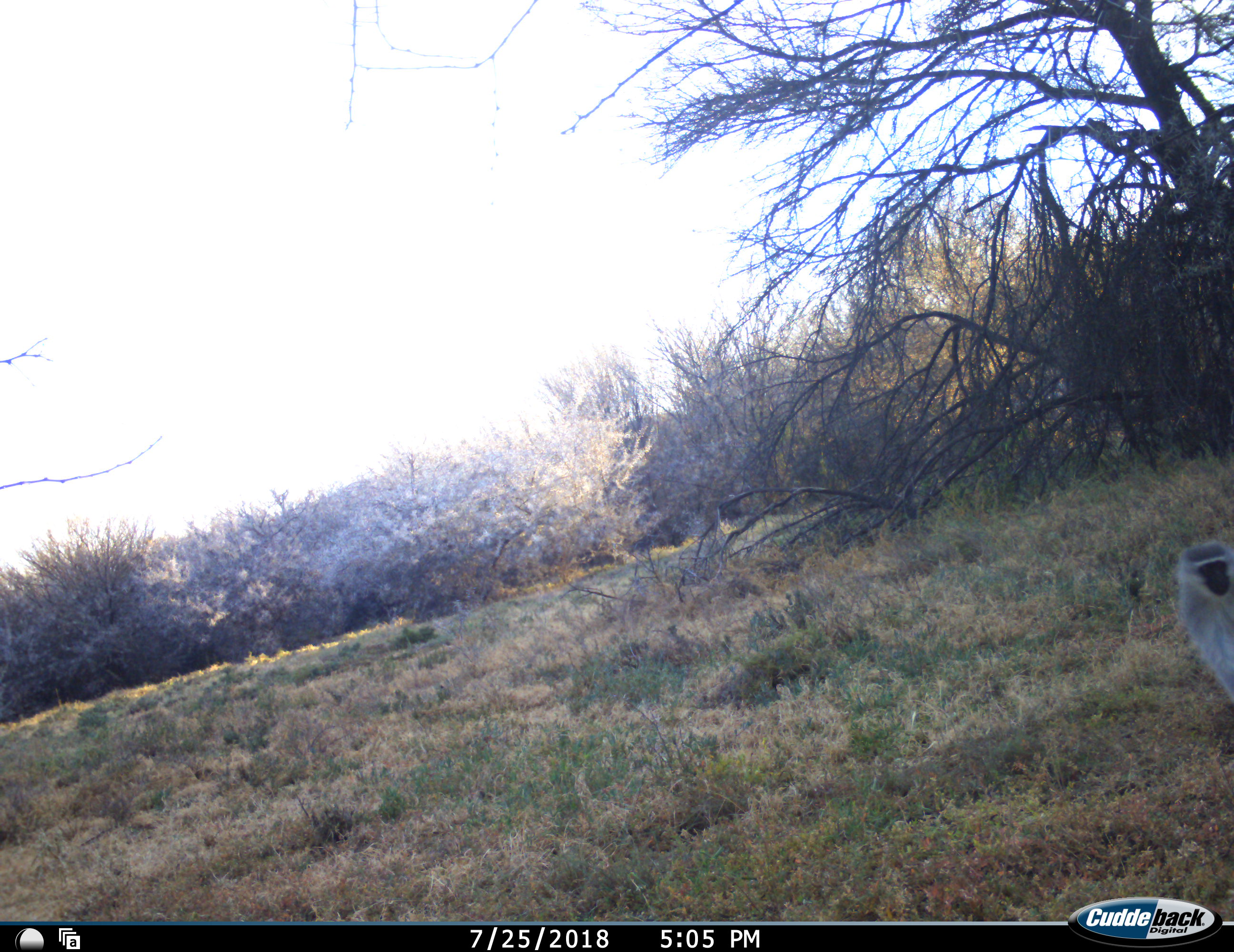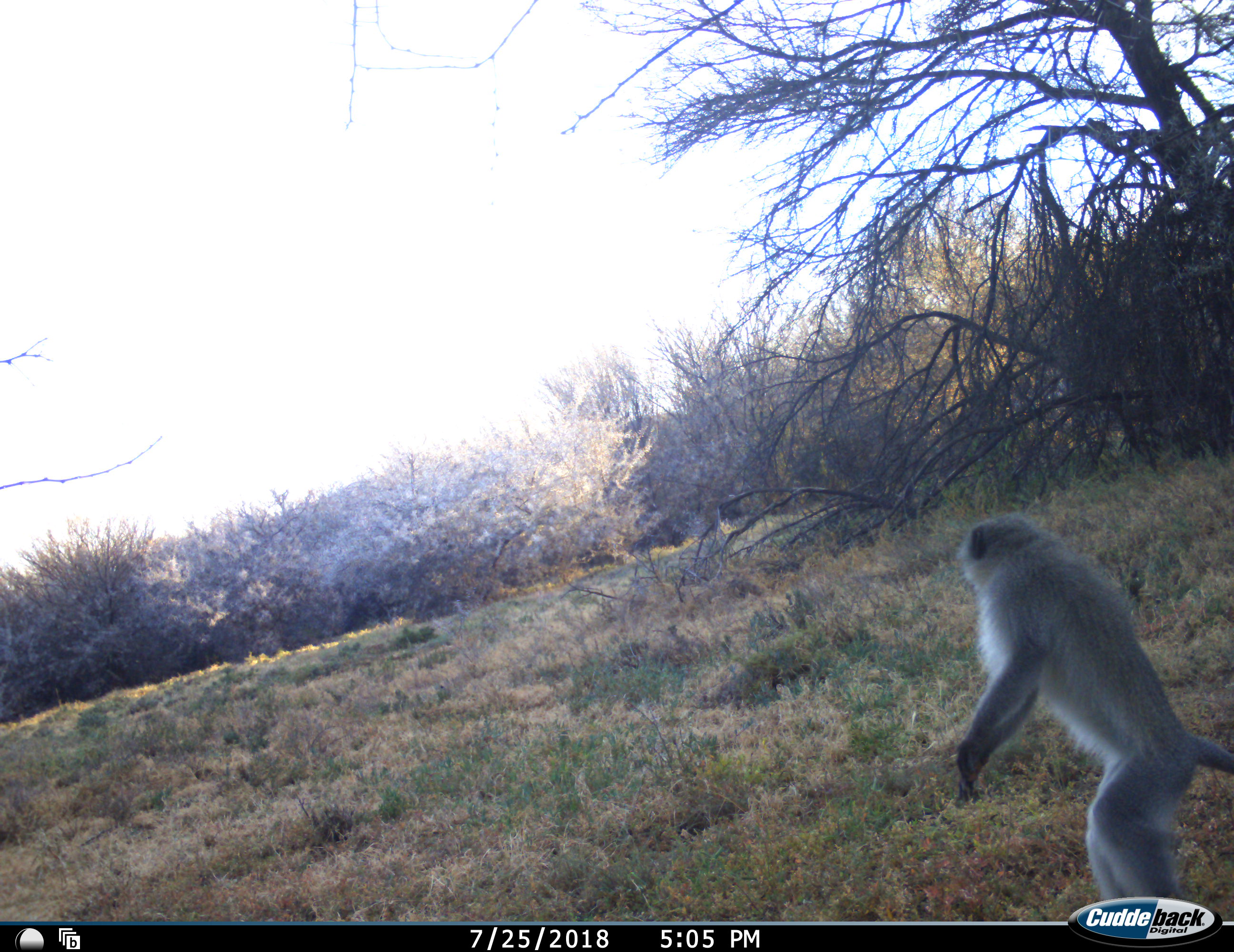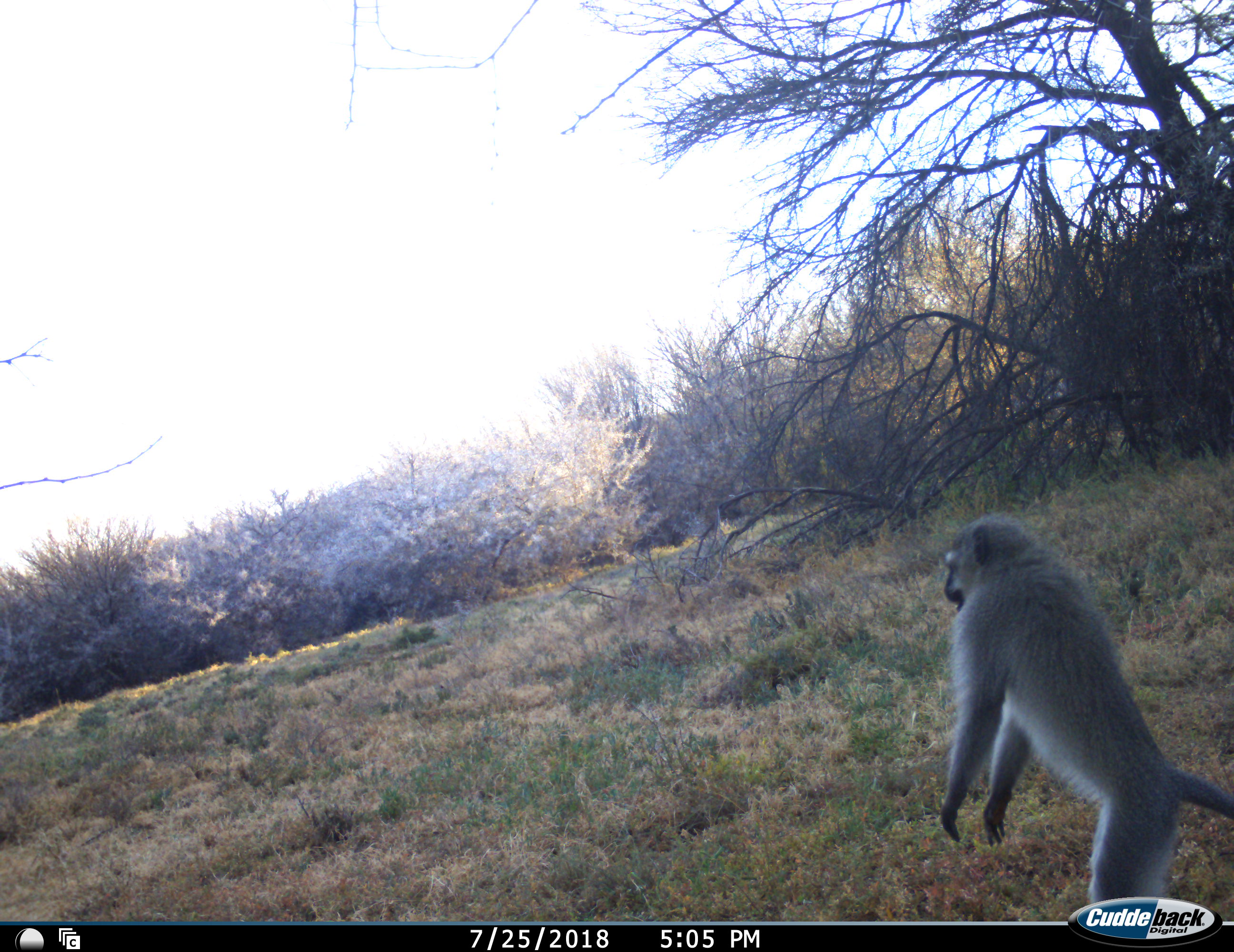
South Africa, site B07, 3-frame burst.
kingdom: Animalia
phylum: Chordata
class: Mammalia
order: Primates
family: Cercopithecidae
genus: Chlorocebus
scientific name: Chlorocebus pygerythrus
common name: vervet monkey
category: monkeyvervet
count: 1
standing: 50%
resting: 0%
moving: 80%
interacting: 0%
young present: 0%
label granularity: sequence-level